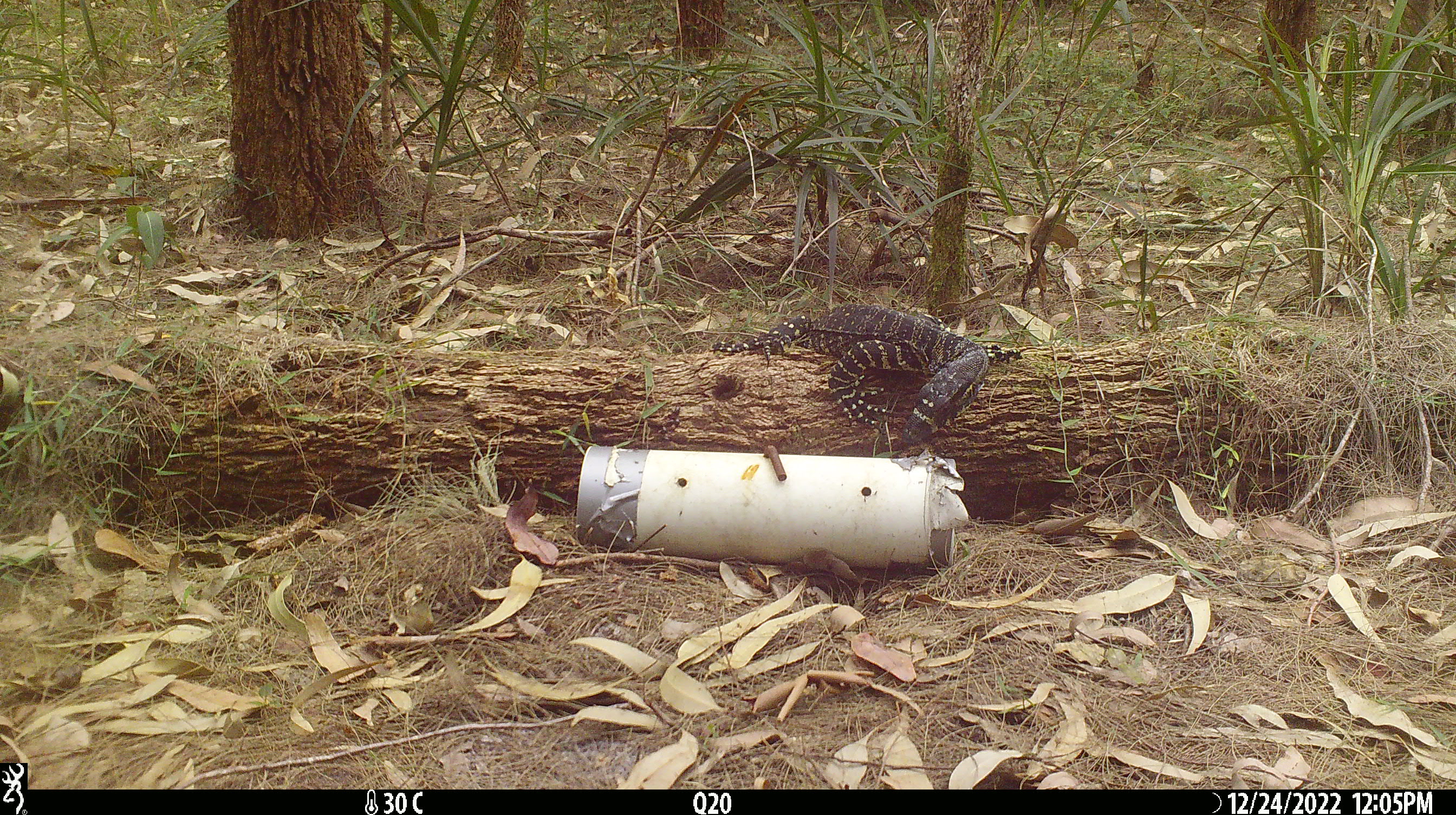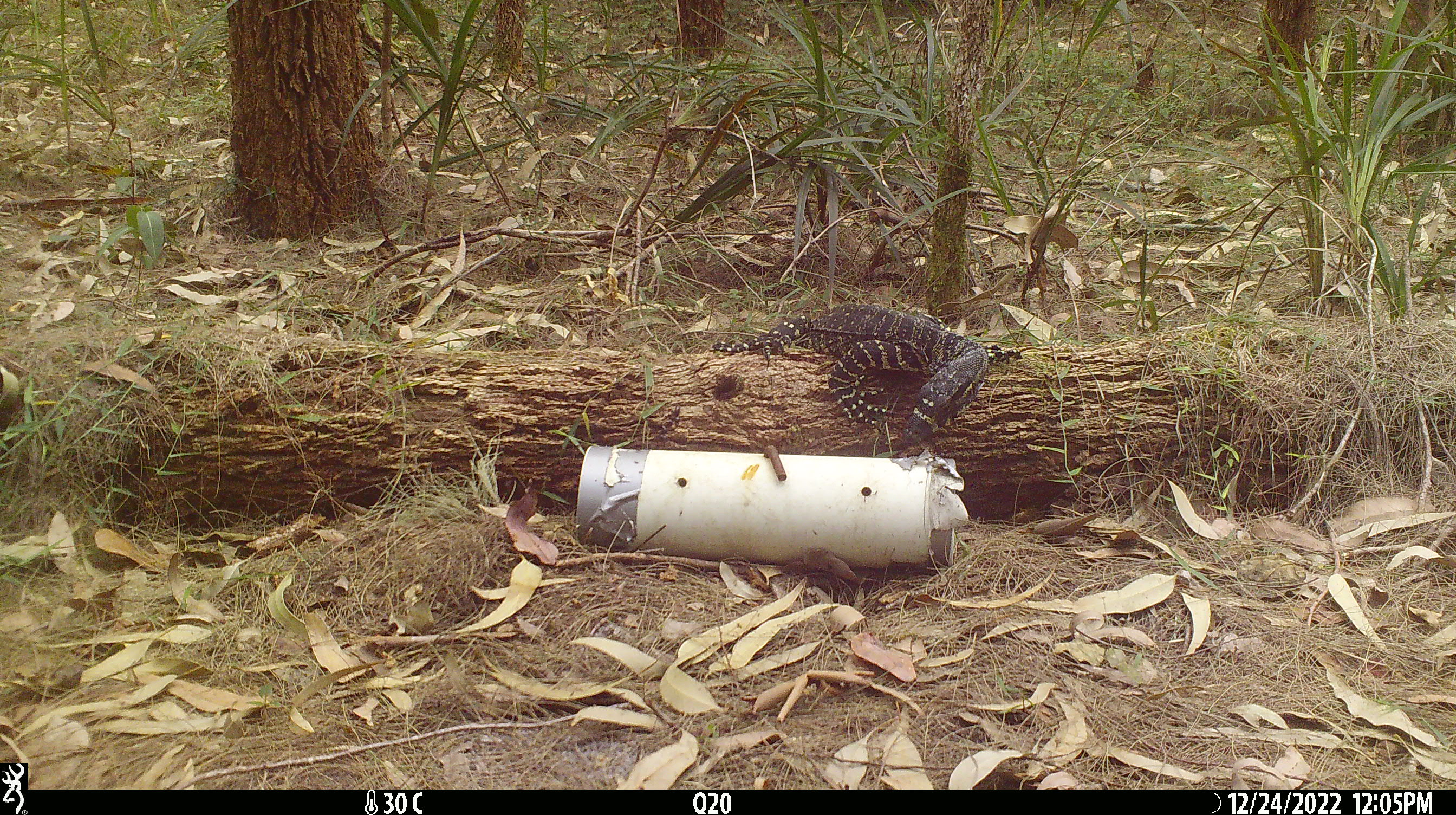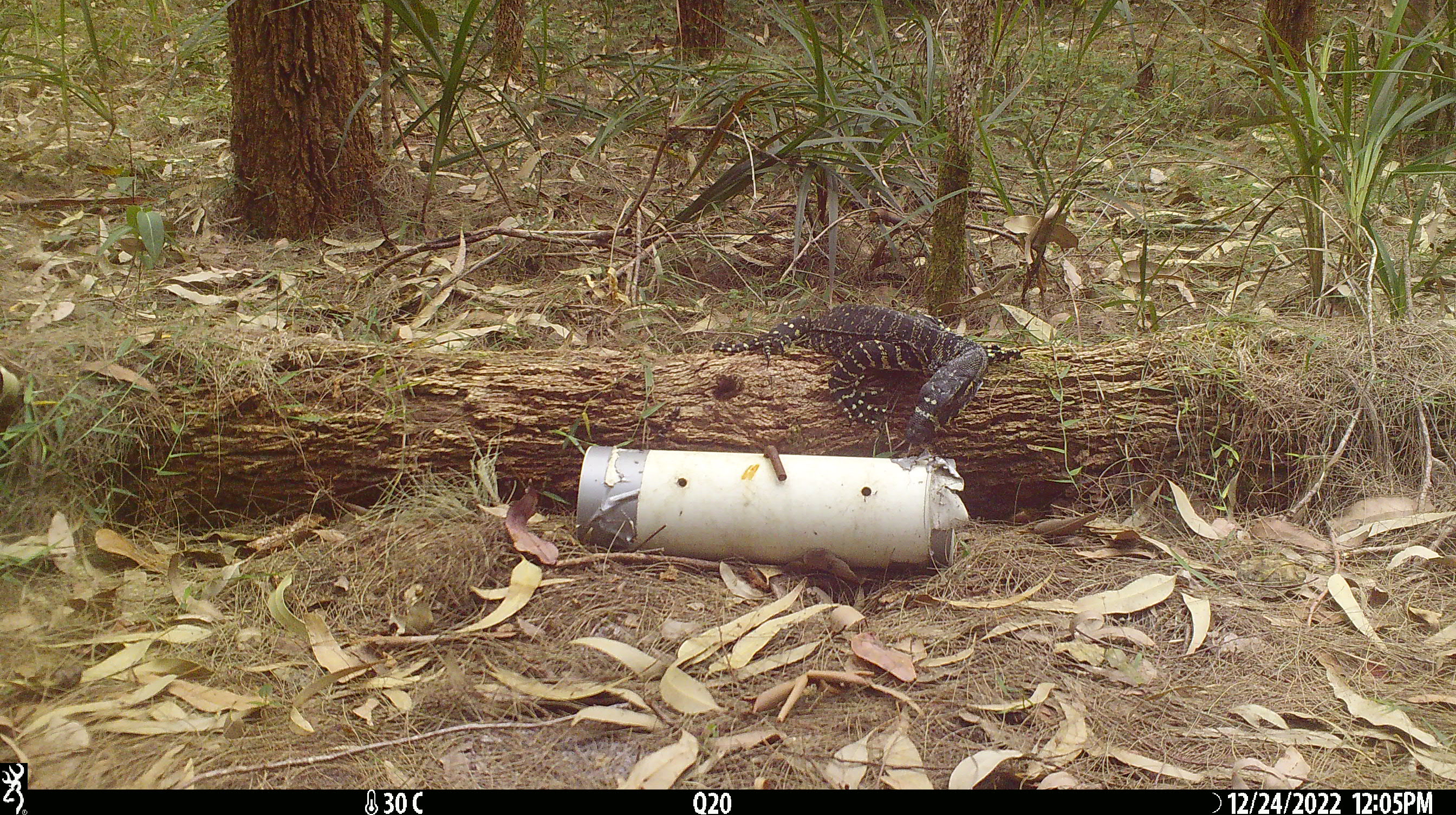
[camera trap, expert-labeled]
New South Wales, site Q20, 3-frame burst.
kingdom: Animalia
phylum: Chordata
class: Reptilia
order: Squamata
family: Varanidae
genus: Varanus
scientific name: Varanus varius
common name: lace monitor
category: goanna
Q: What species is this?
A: Goanna (lace monitor) (Varanus varius).